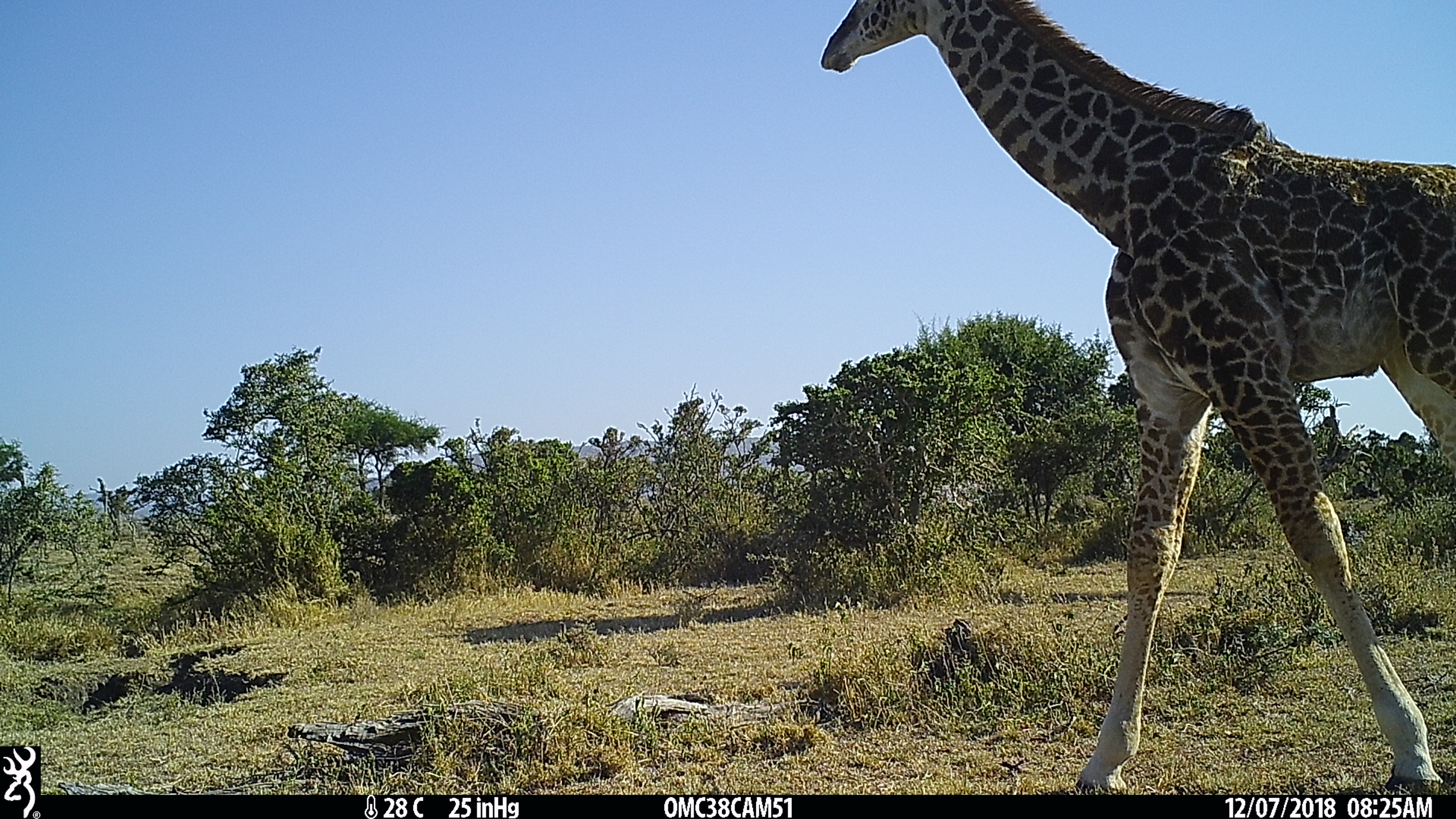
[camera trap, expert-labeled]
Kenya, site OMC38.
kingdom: Animalia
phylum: Chordata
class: Mammalia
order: Artiodactyla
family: Giraffidae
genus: Giraffa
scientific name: Giraffa camelopardalis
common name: northern giraffe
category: giraffe